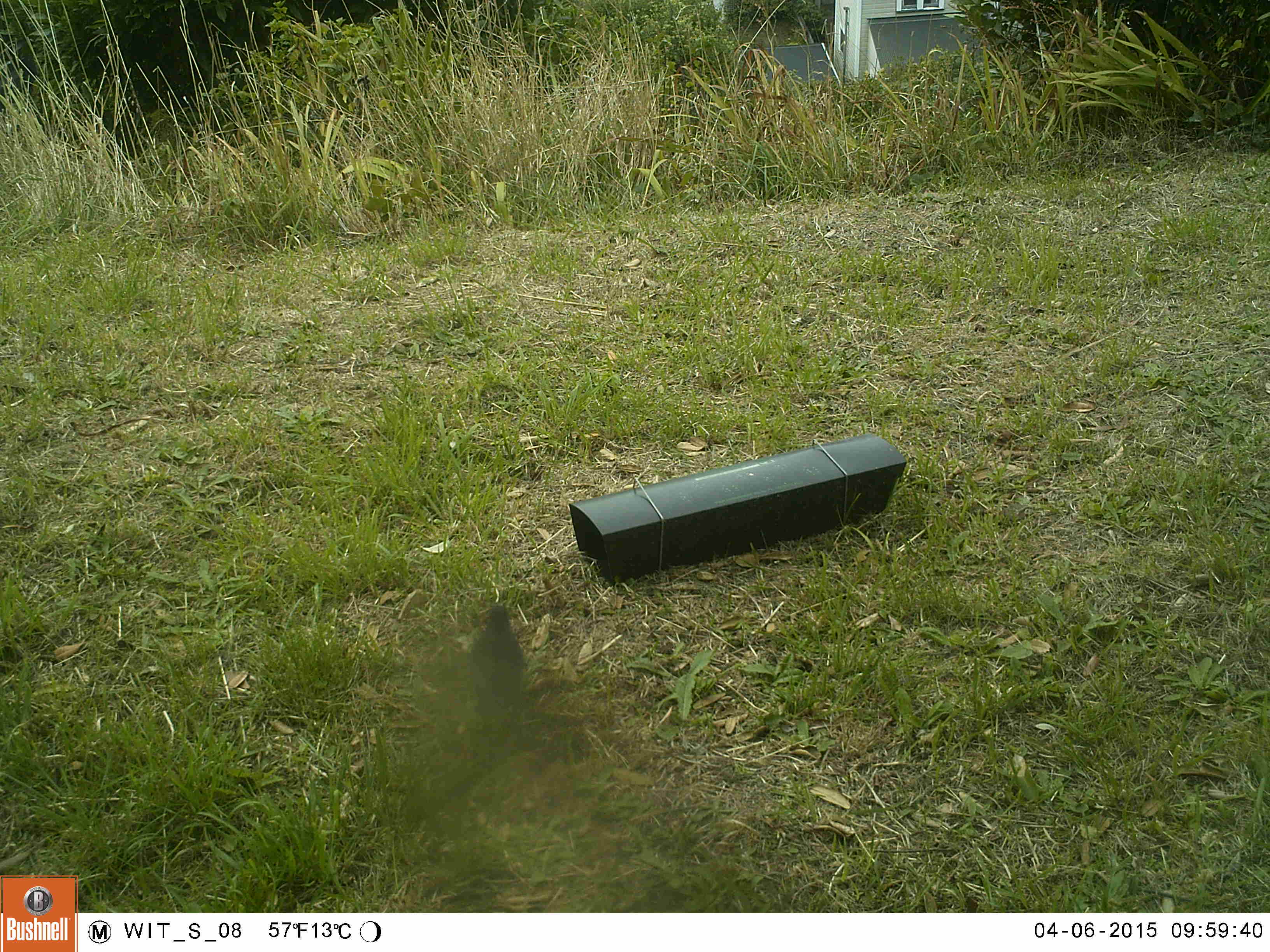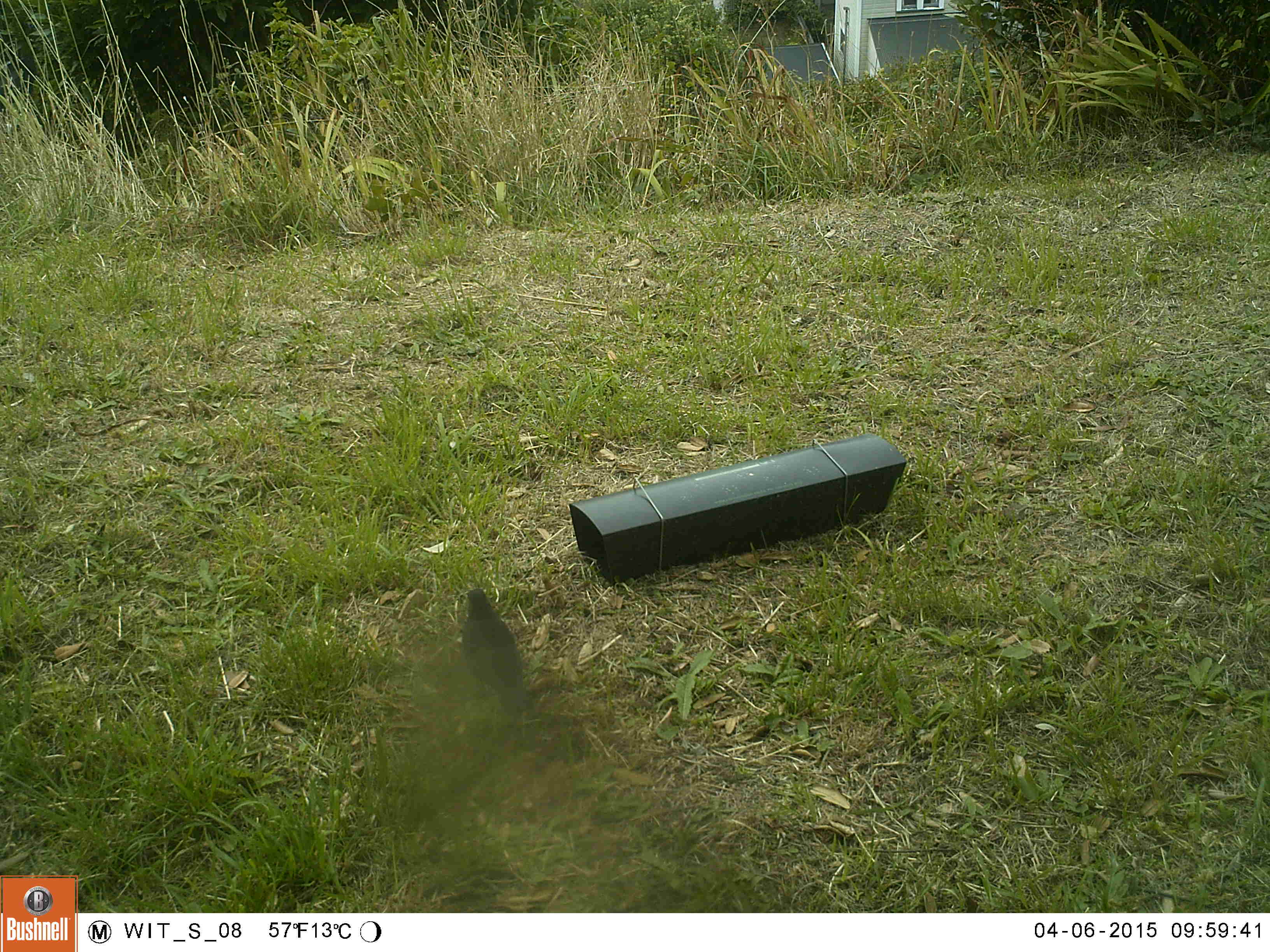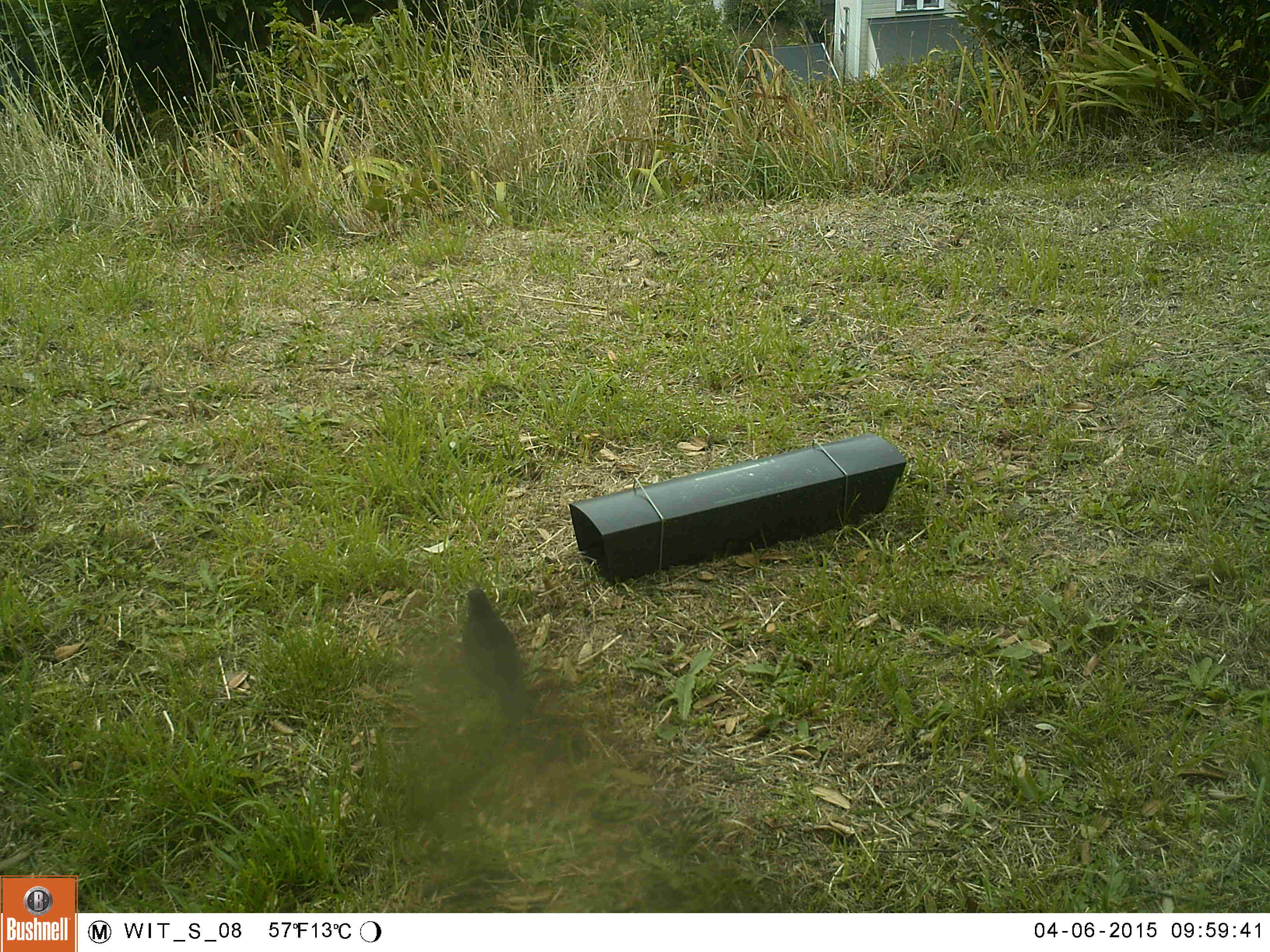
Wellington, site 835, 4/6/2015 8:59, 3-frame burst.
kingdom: Animalia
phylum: Chordata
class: Aves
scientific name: Aves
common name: bird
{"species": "bird (Aves)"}